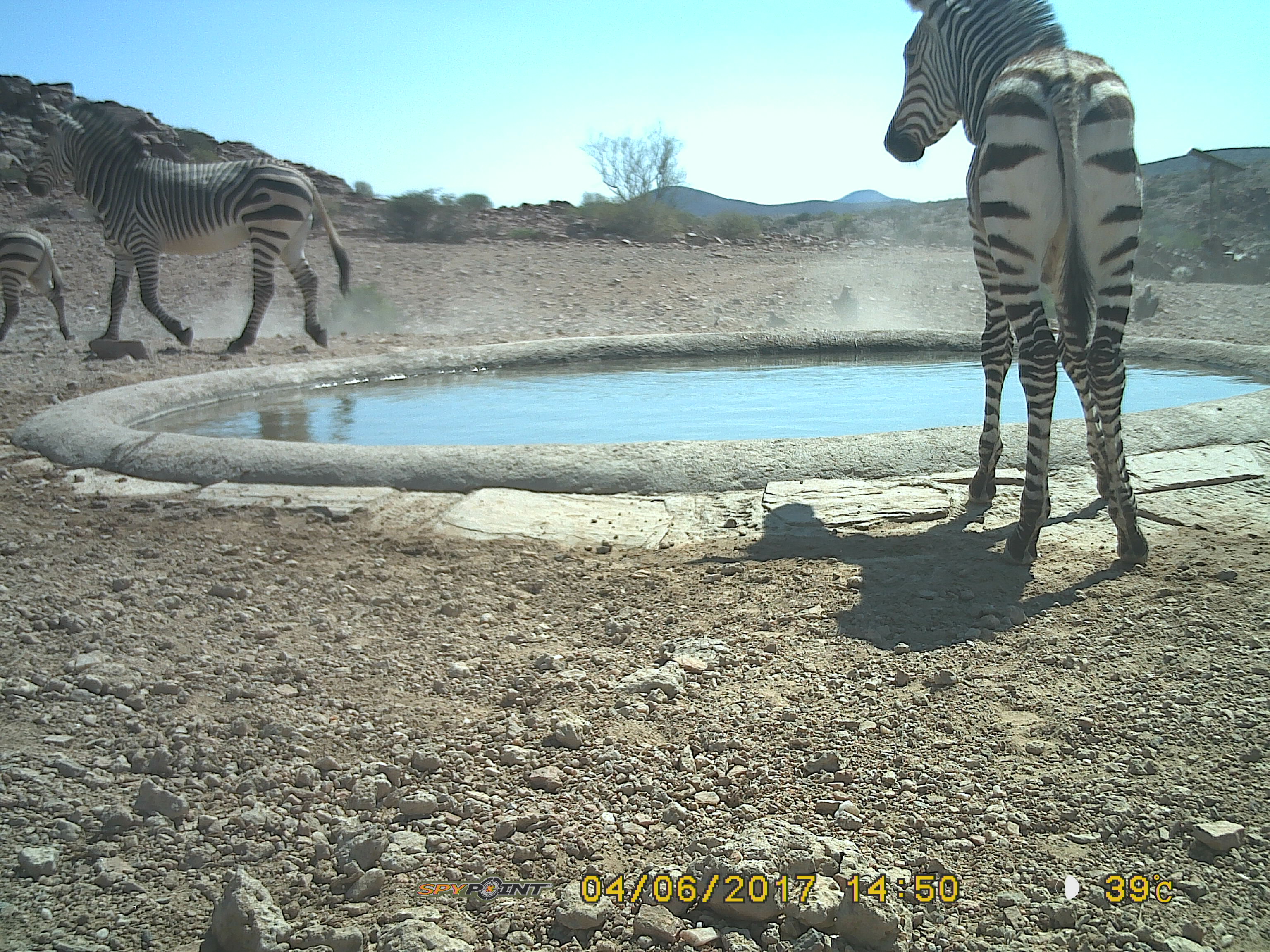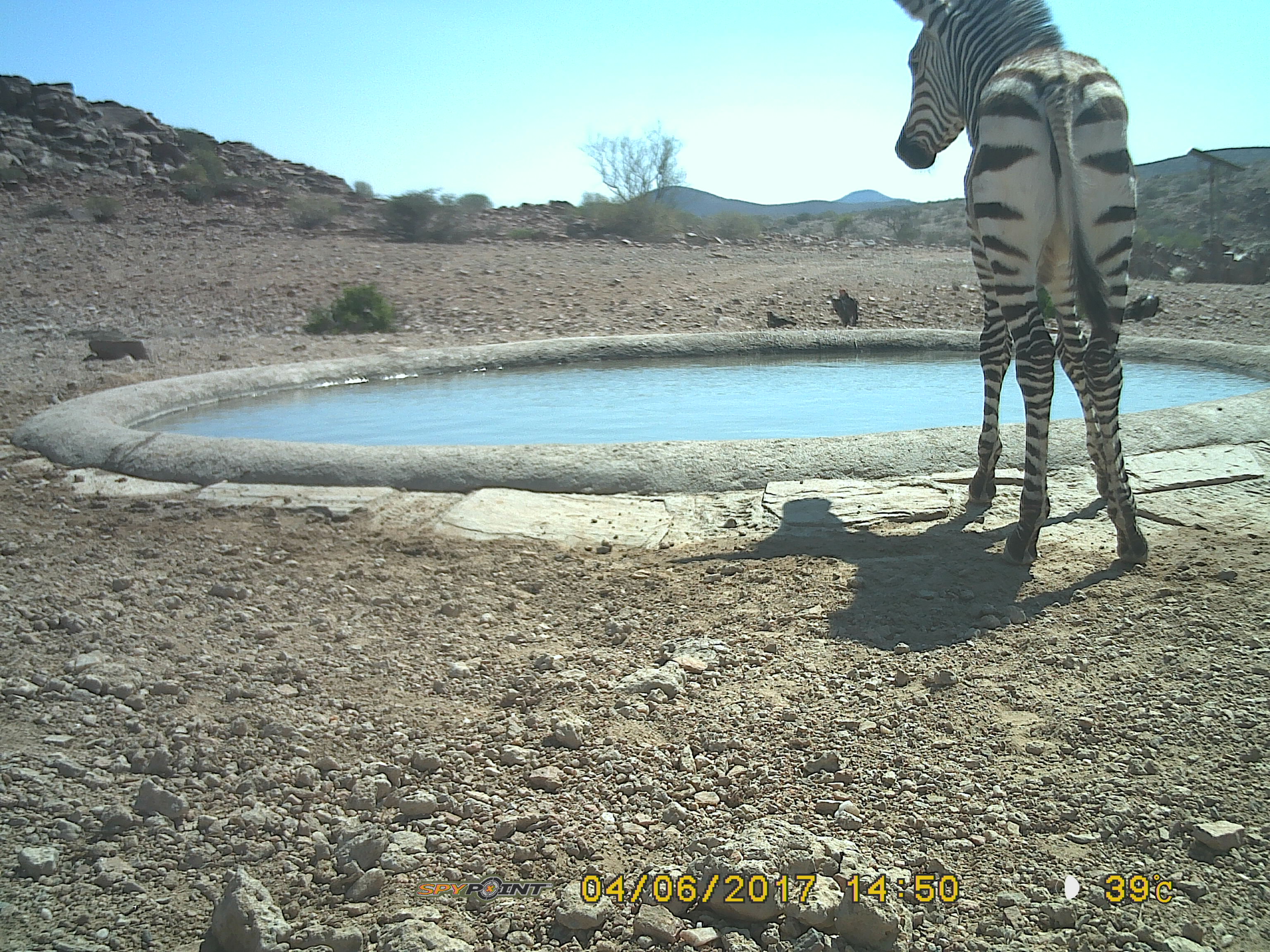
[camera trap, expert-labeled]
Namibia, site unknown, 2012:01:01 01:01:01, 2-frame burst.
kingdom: Animalia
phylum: Chordata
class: Mammalia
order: Perissodactyla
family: Equidae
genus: Equus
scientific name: Equus zebra hartmannae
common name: hartmann's mountain zebra